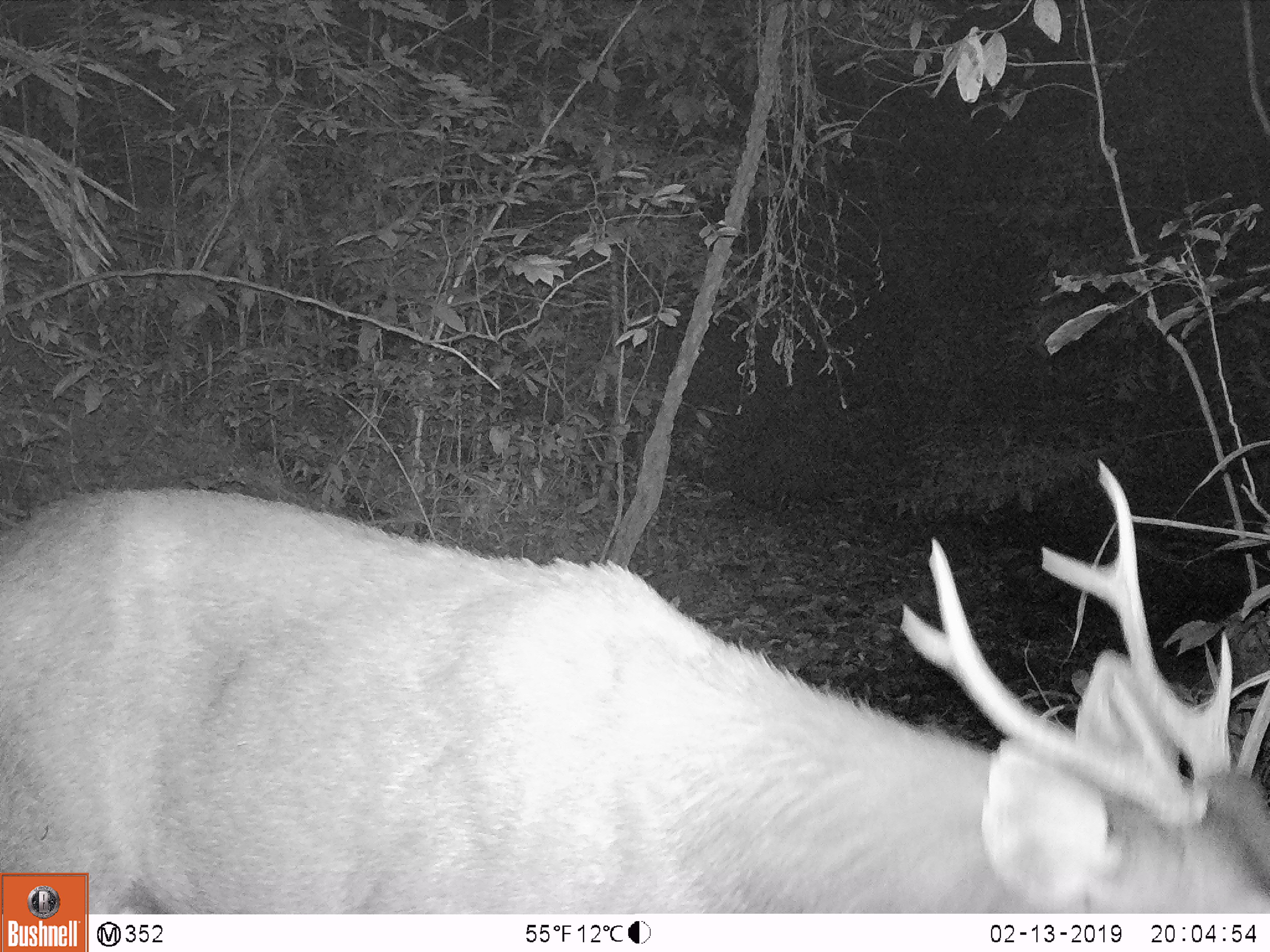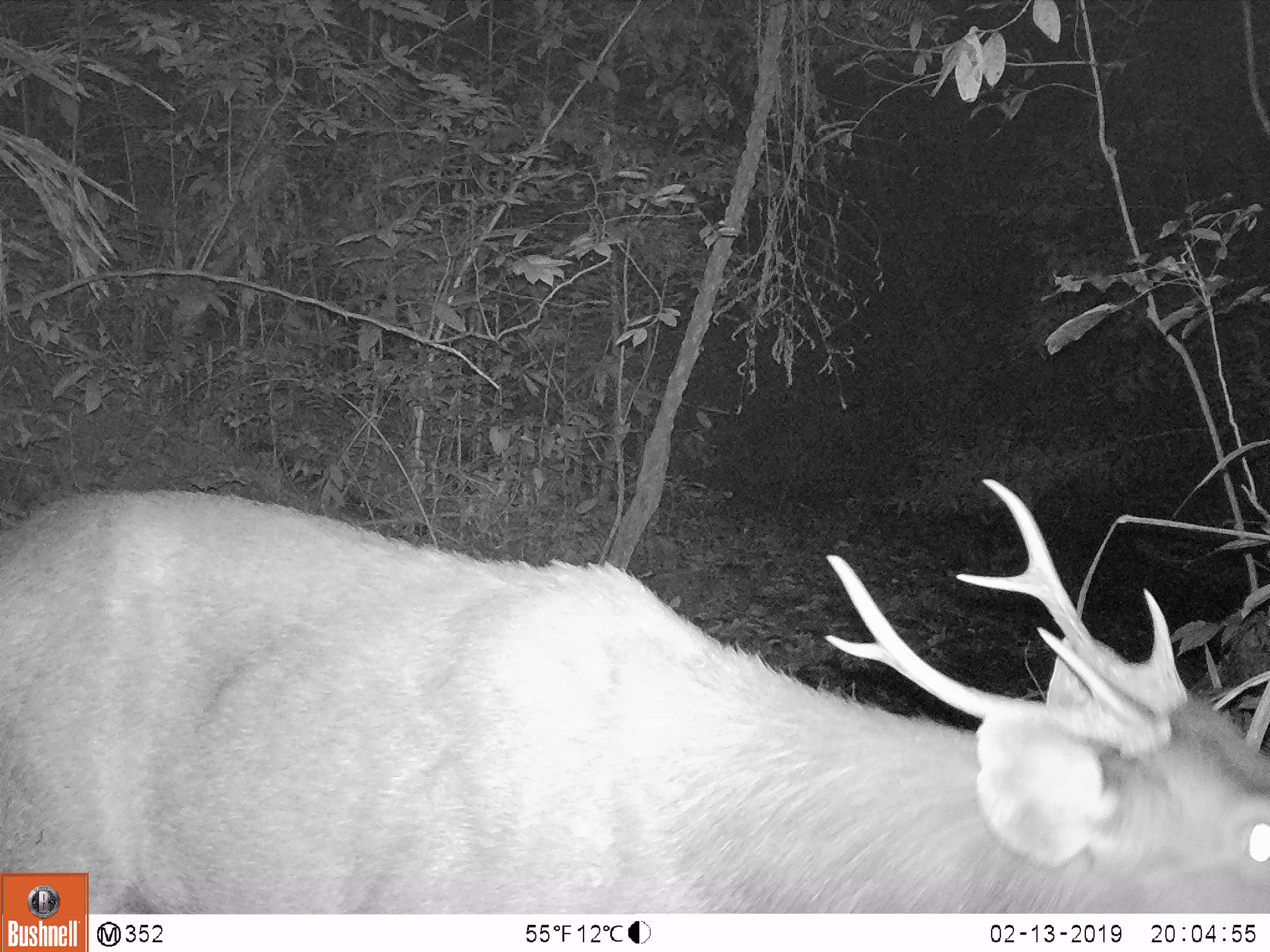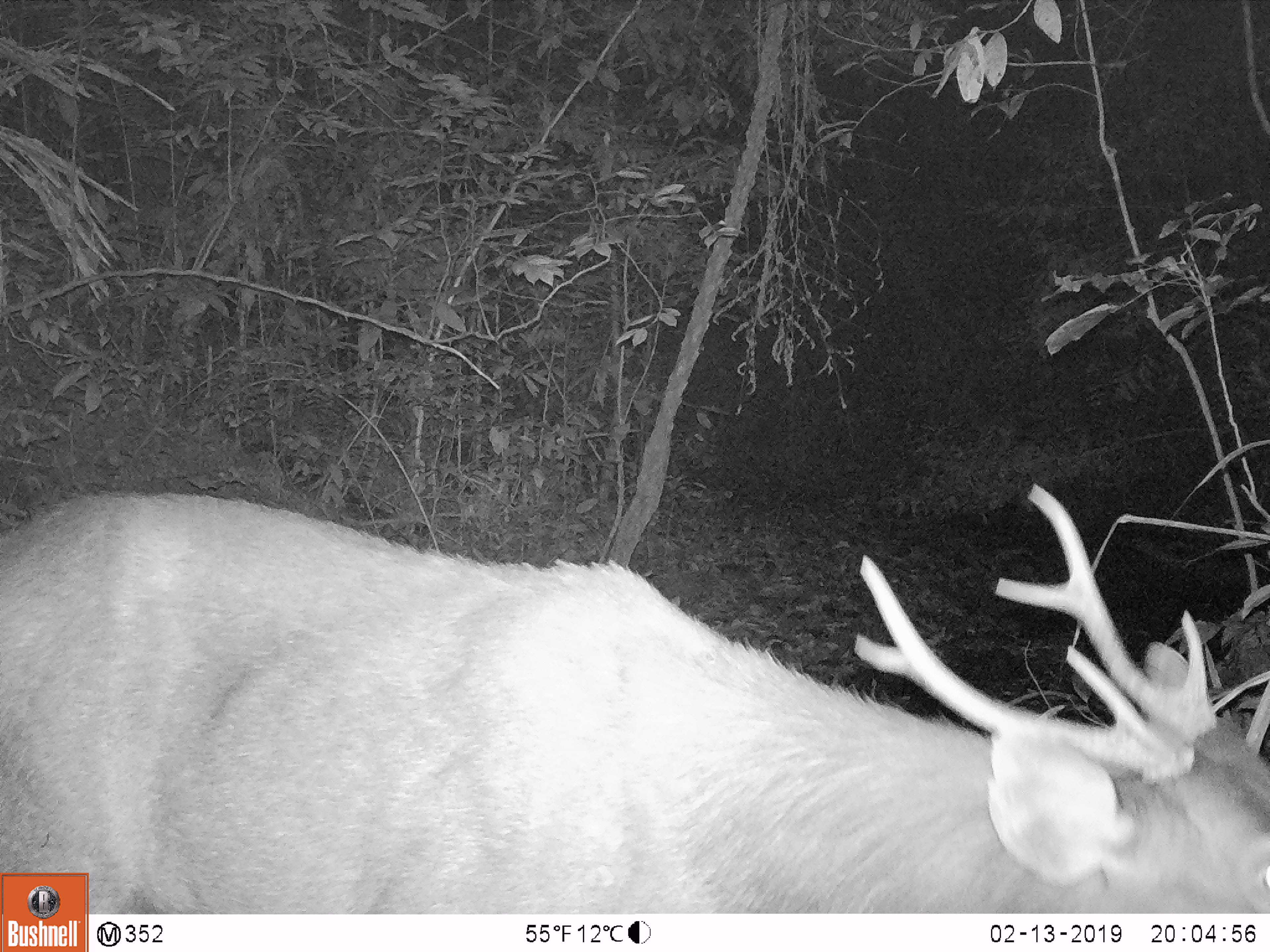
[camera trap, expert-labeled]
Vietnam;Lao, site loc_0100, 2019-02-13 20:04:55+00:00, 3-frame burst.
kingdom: Animalia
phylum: Chordata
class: Mammalia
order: Artiodactyla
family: Cervidae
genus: Rusa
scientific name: Rusa unicolor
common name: sambar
Sambar (Rusa unicolor). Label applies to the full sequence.